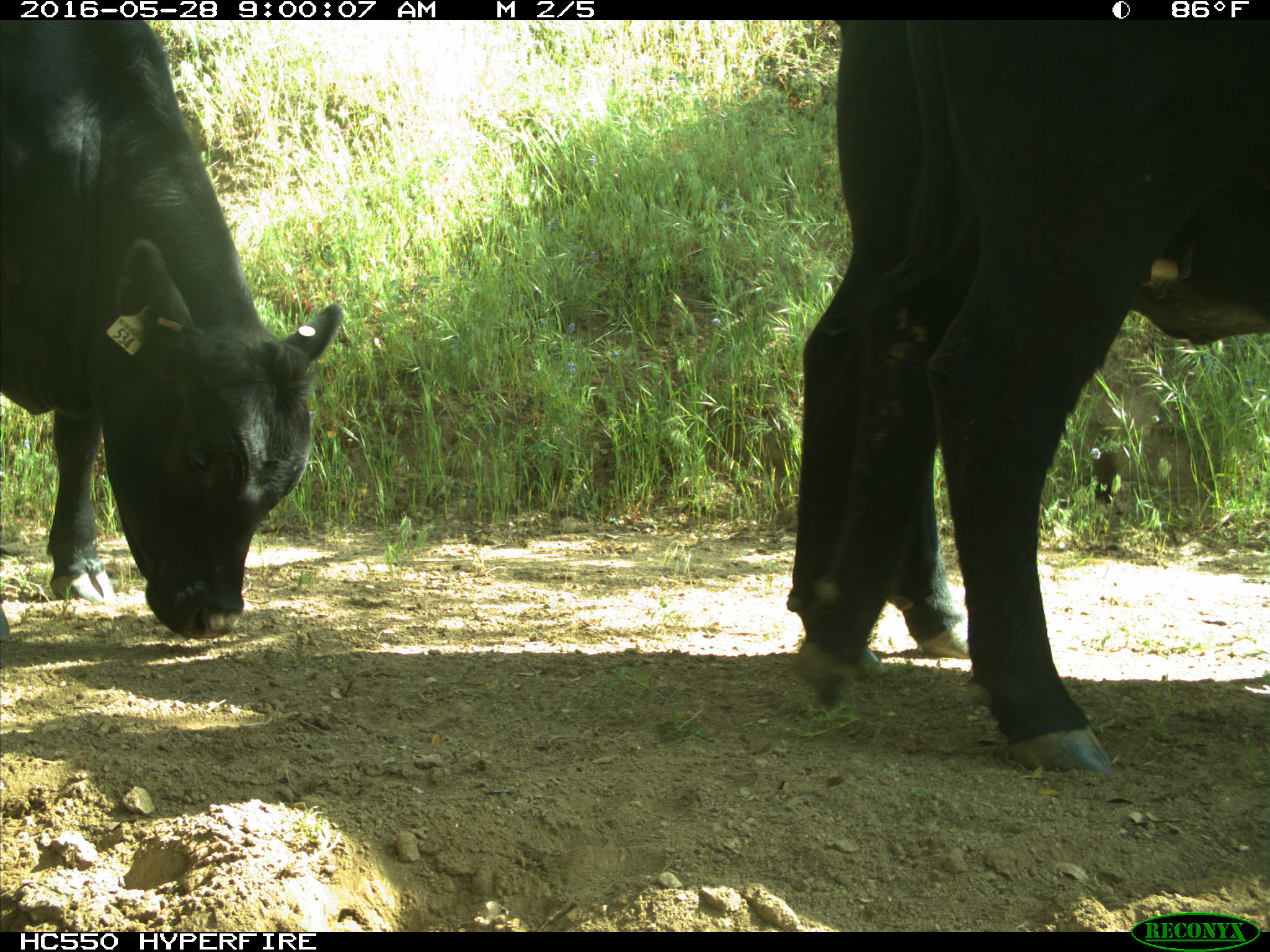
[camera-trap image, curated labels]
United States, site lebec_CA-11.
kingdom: Animalia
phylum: Chordata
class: Mammalia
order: Artiodactyla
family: Bovidae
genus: Bos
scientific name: Bos taurus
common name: domestic cow